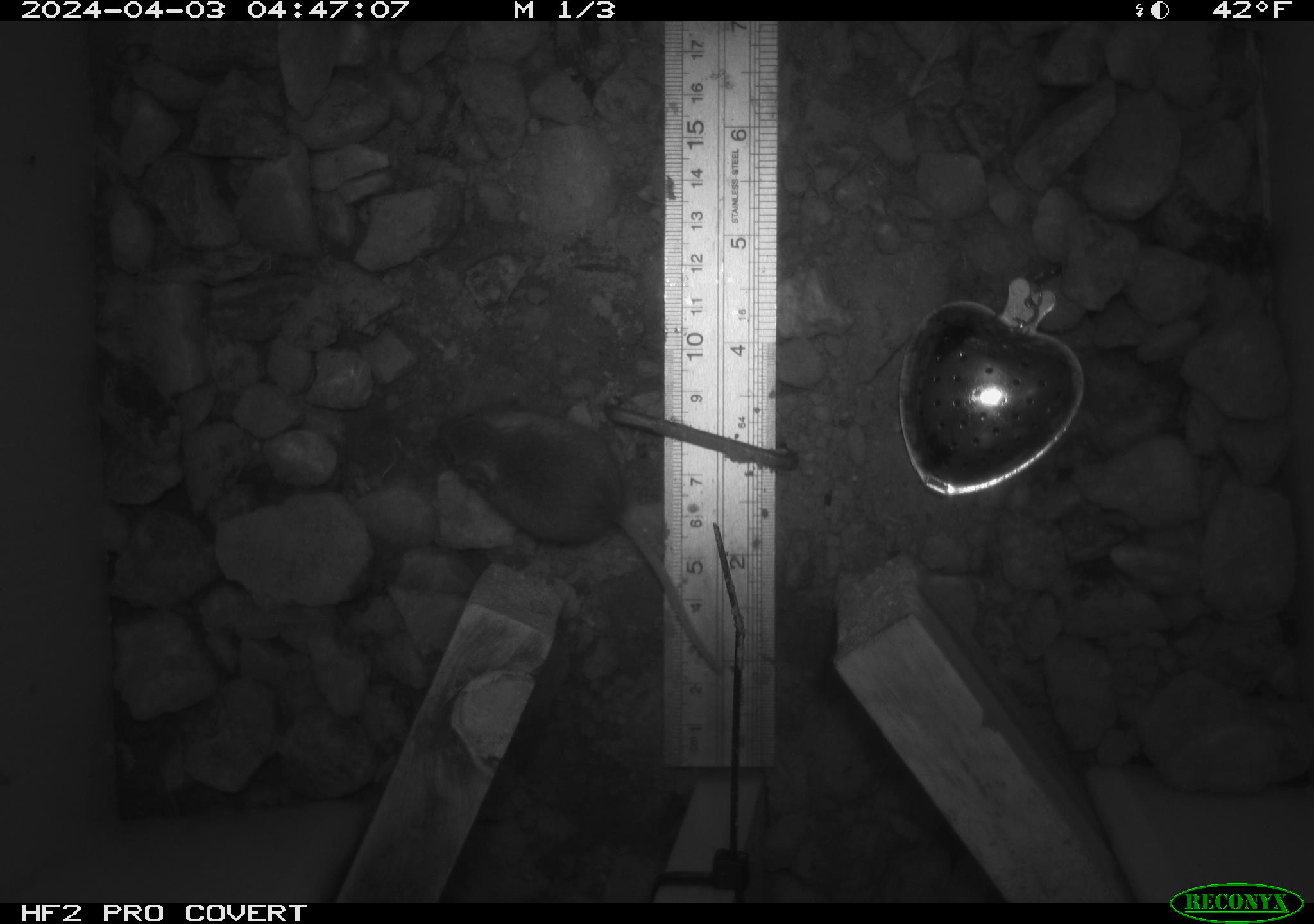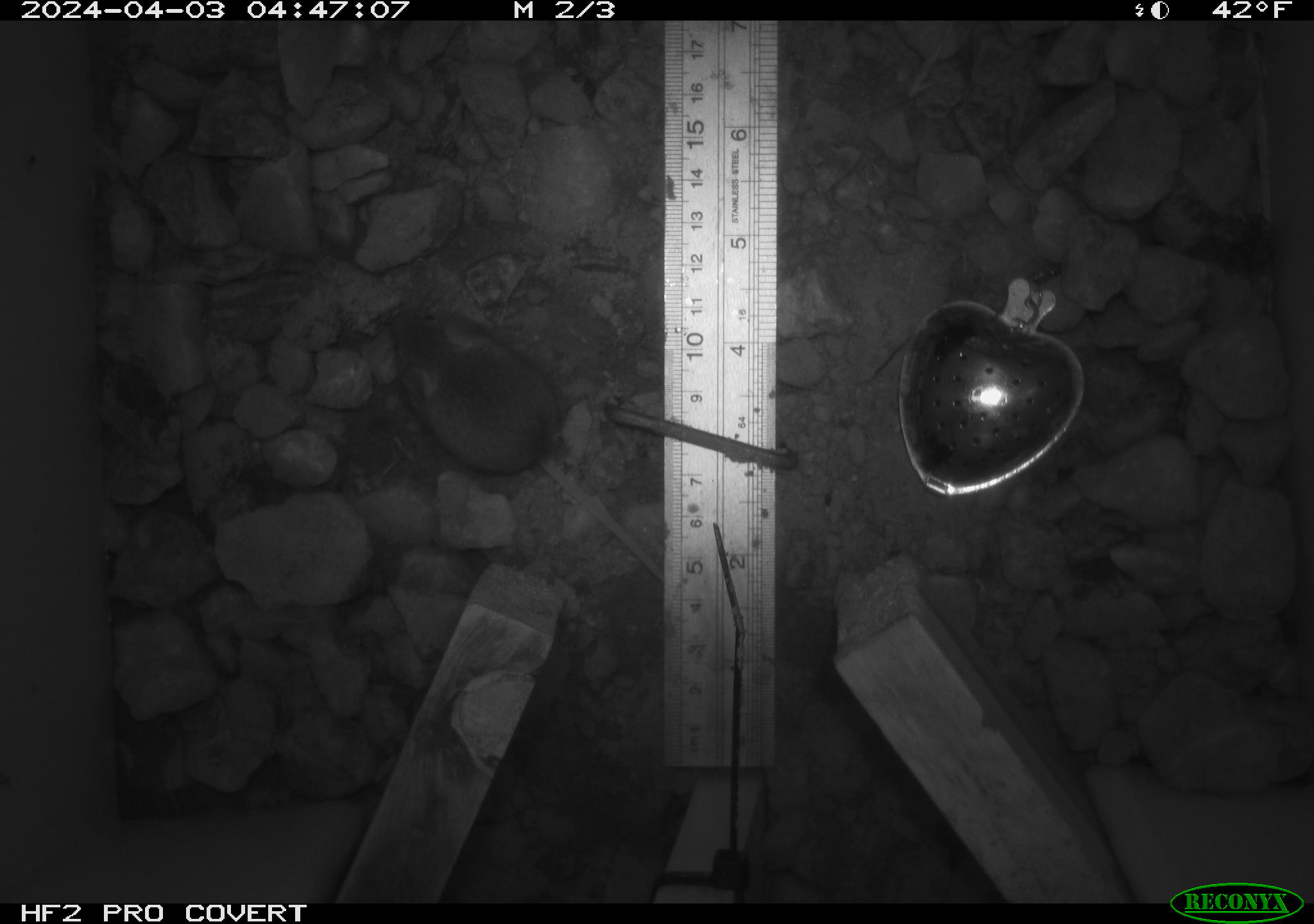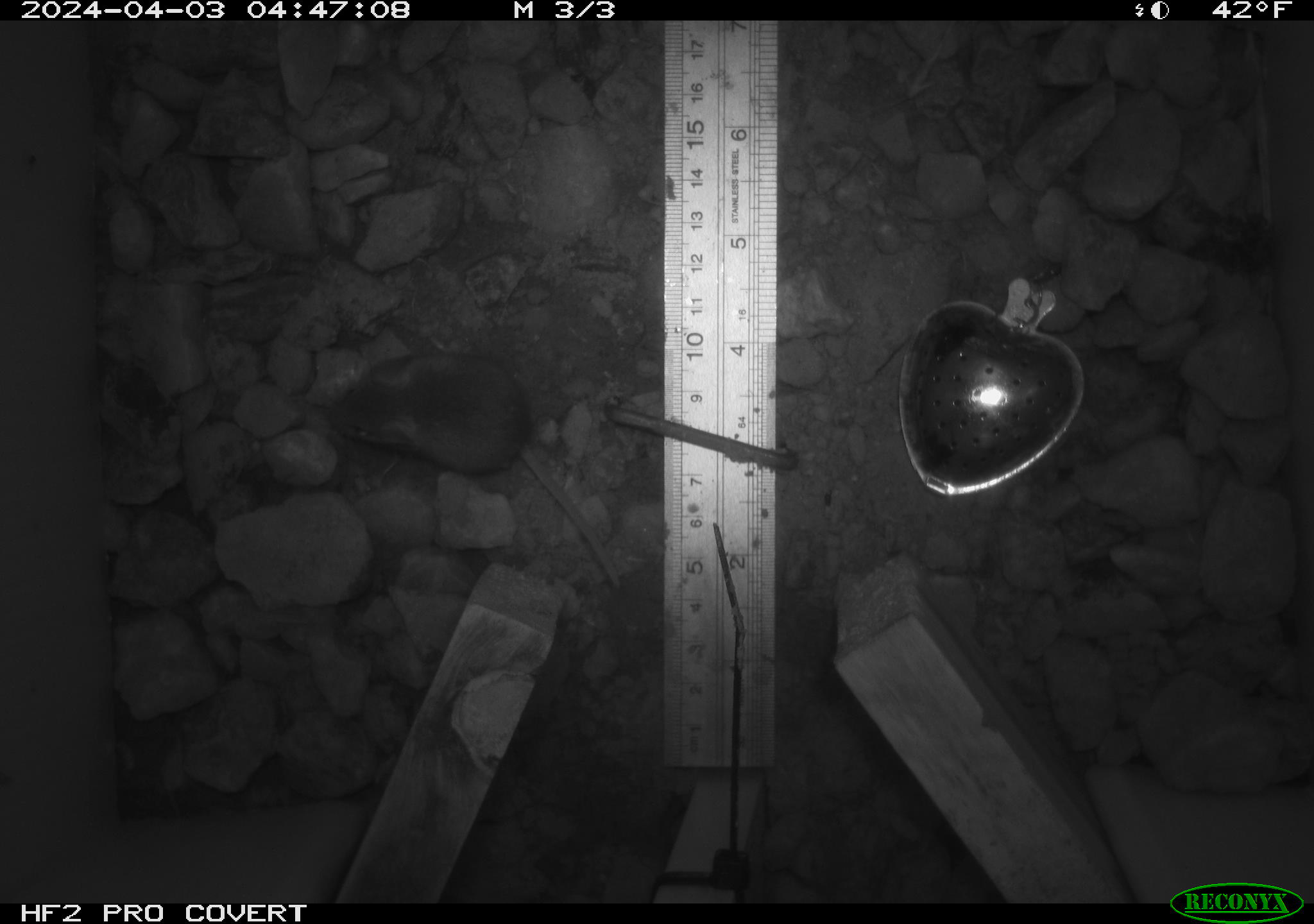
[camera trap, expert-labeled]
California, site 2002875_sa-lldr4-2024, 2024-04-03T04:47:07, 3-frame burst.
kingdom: Animalia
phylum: Chordata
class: Mammalia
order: Rodentia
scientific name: Rodentia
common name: mouse species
Mouse species (Rodentia).